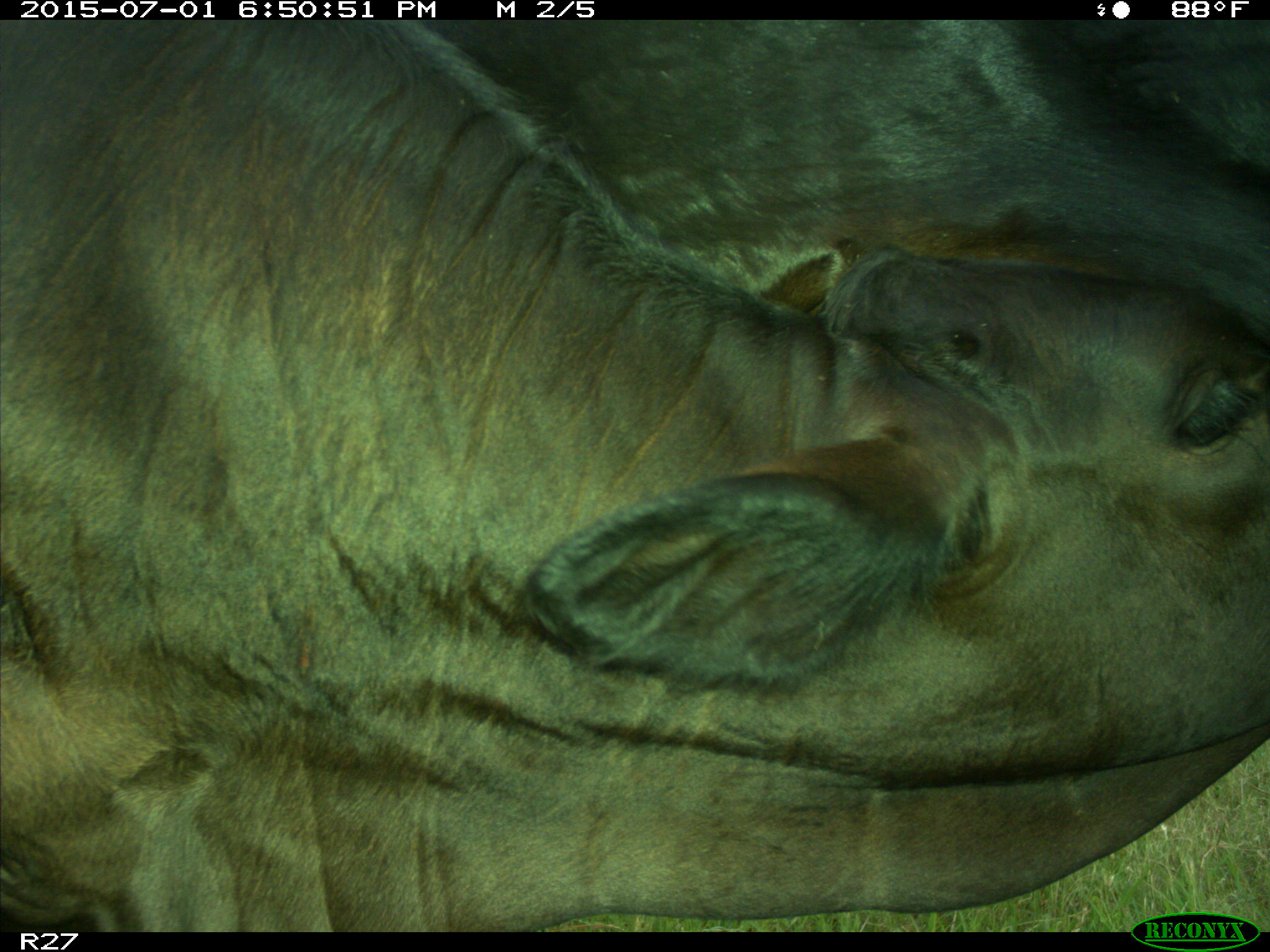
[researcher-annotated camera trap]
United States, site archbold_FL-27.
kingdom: Animalia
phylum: Chordata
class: Mammalia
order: Artiodactyla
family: Bovidae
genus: Bos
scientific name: Bos taurus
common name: domestic cow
Bos taurus (domestic cow).